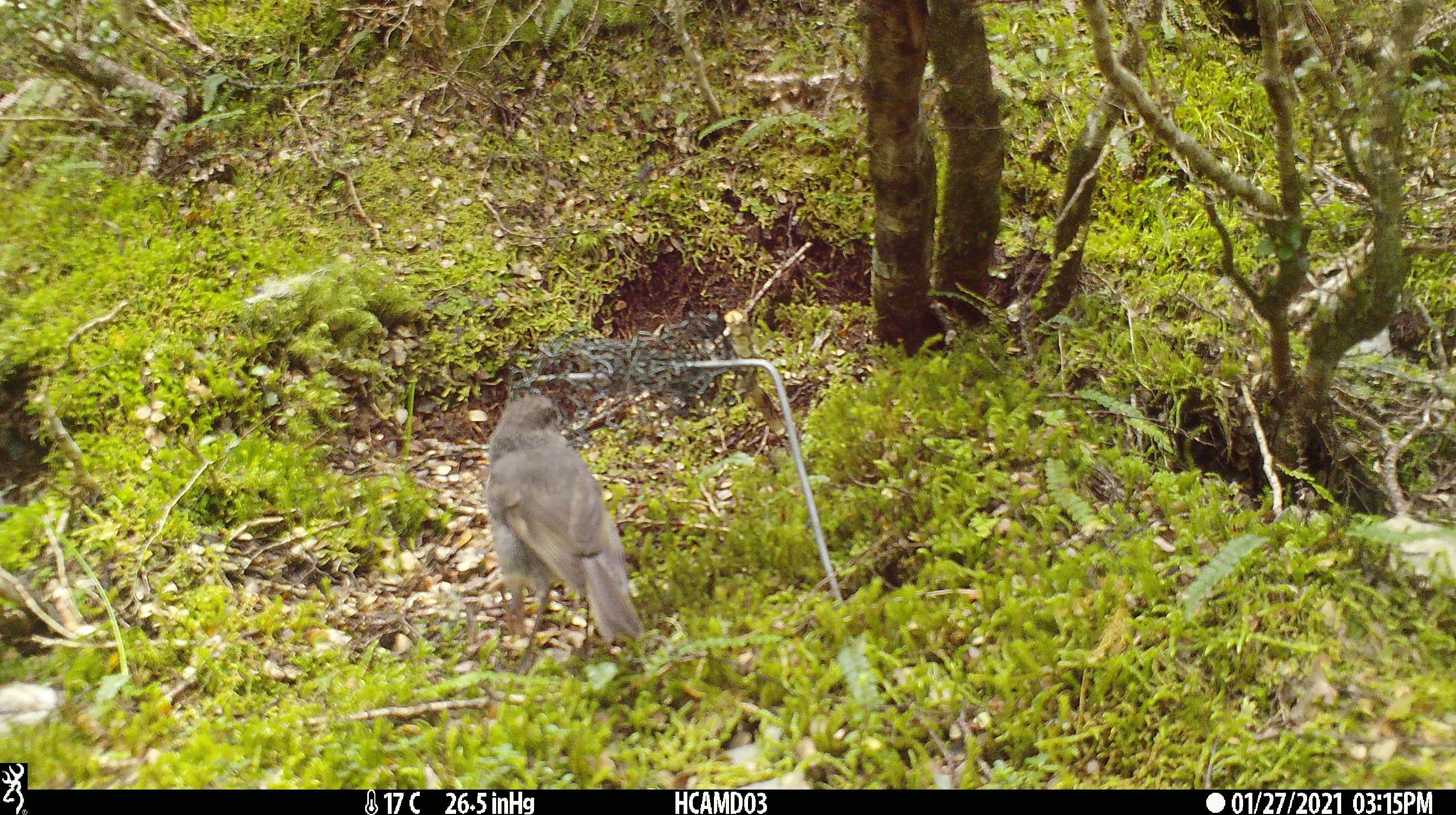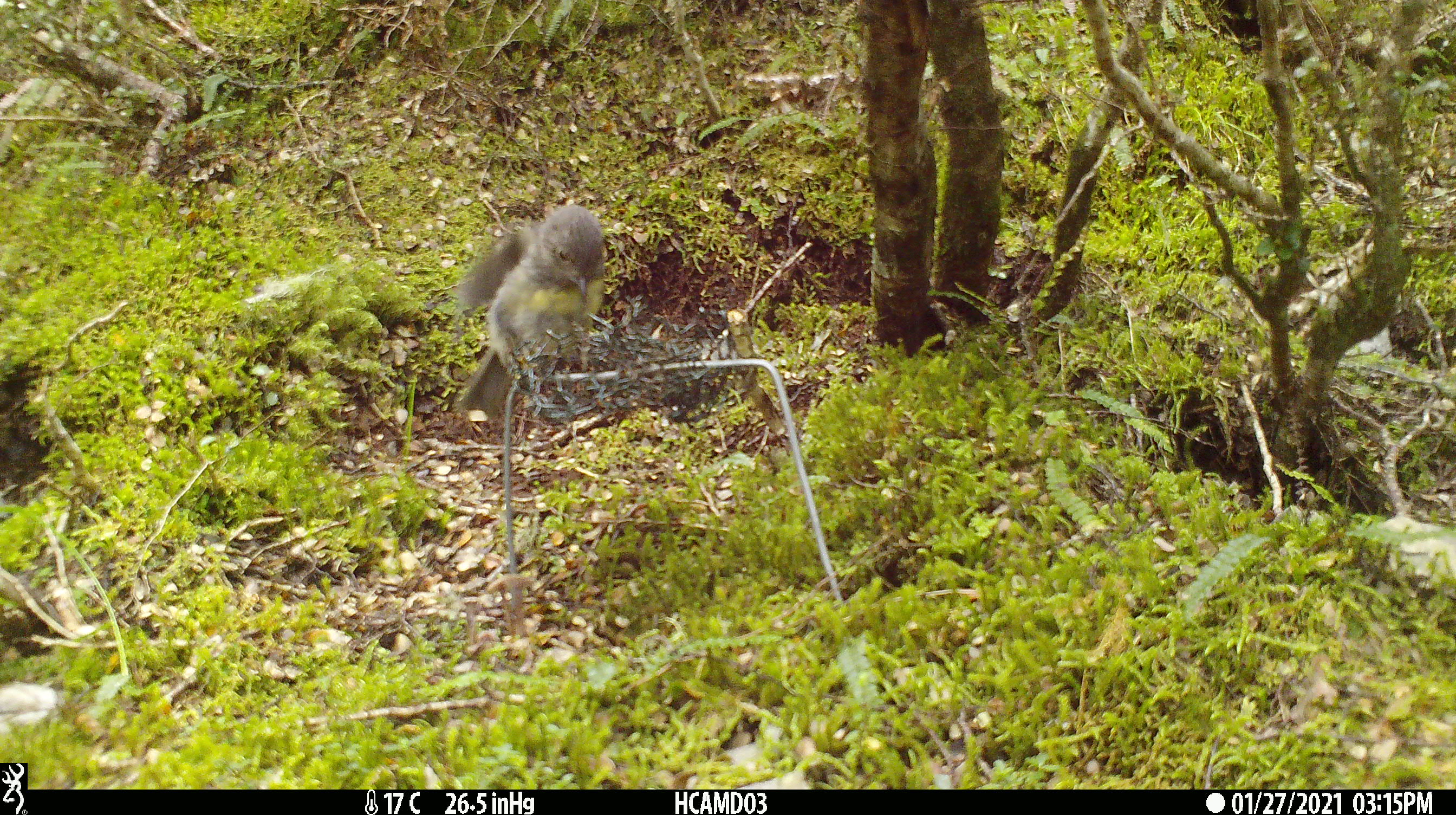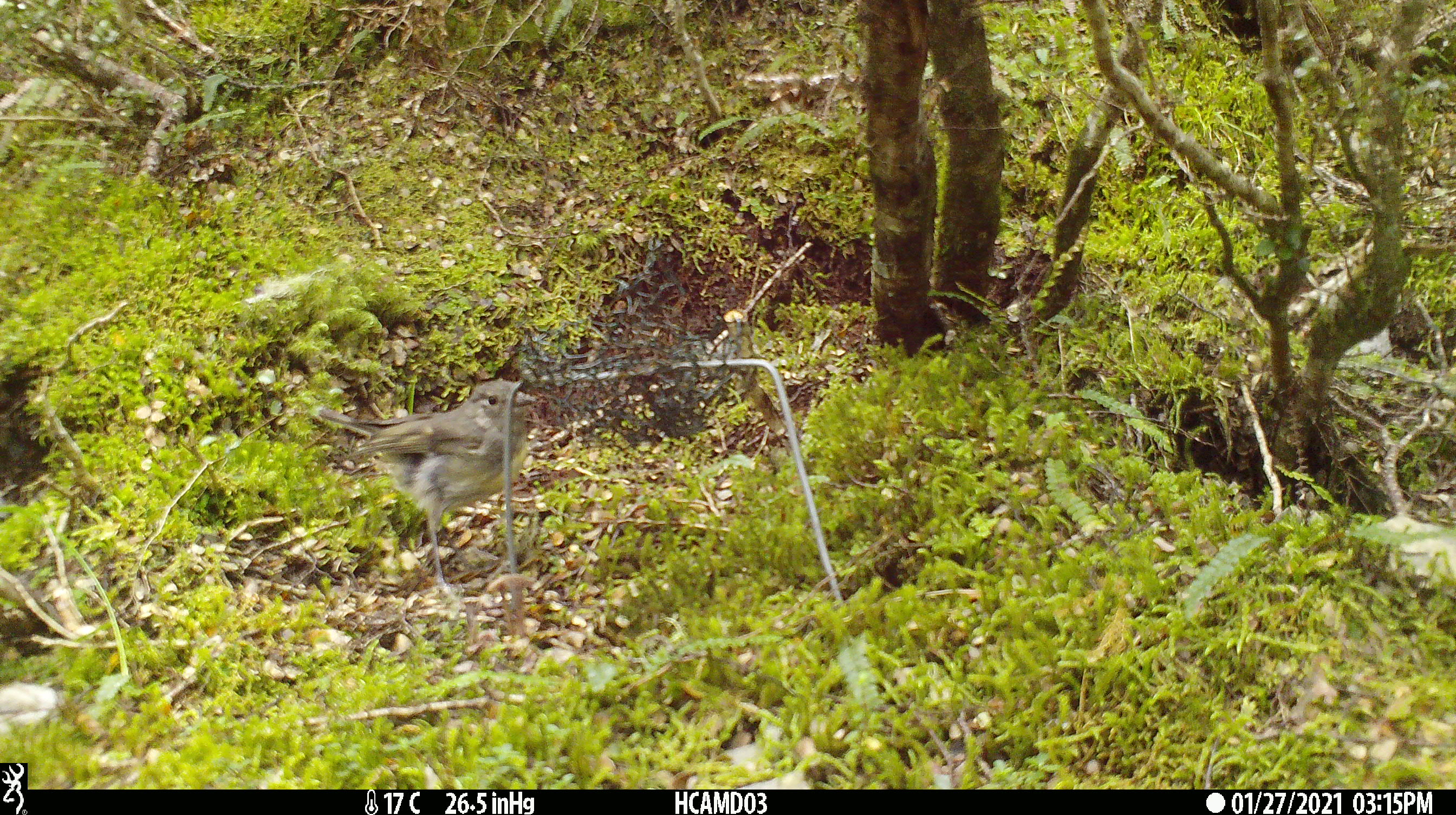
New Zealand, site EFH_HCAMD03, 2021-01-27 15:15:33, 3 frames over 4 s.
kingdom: Animalia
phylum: Chordata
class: Aves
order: Passeriformes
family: Petroicidae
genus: Petroica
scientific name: Petroica australis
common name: new zealand robin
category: robin